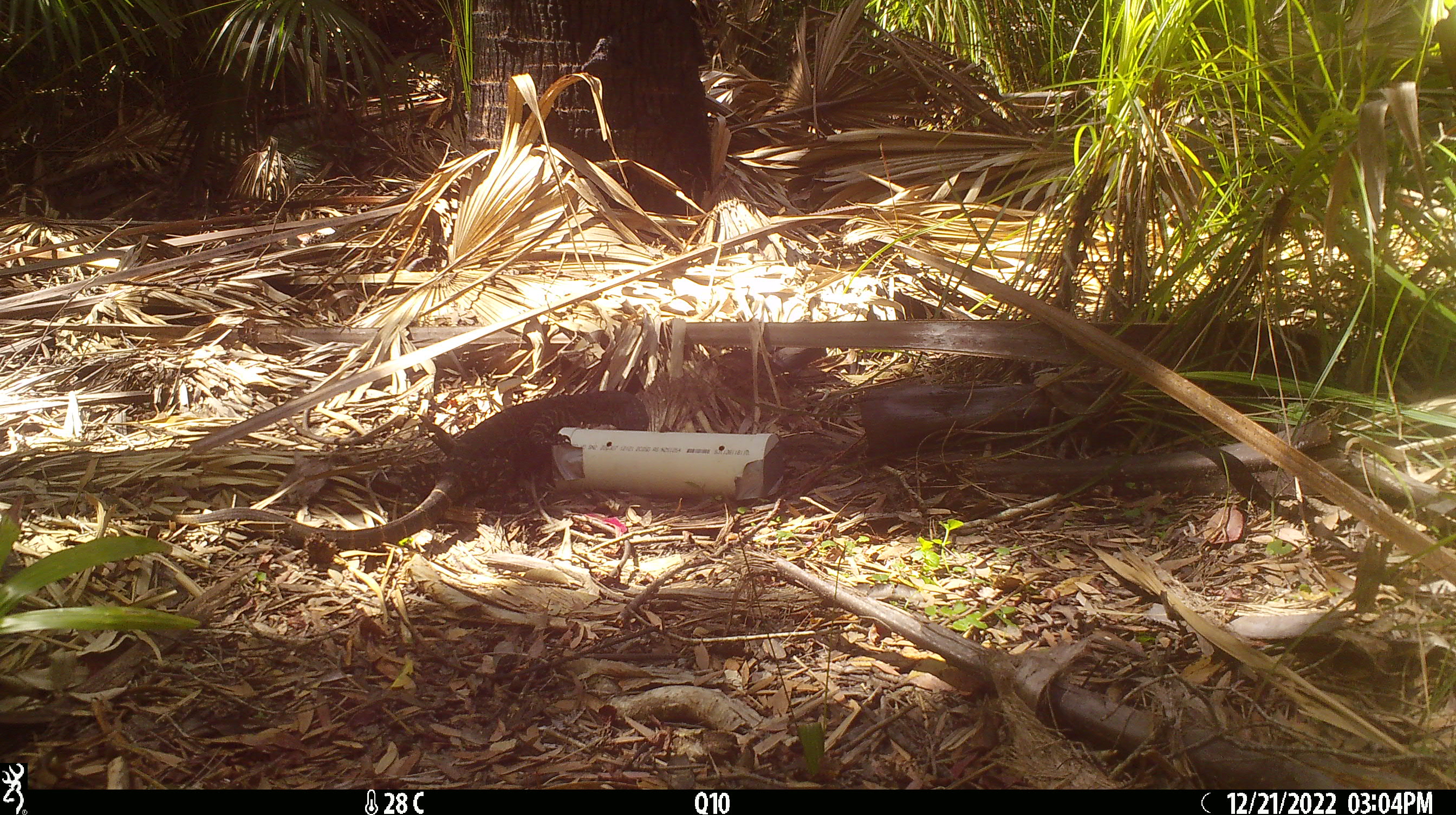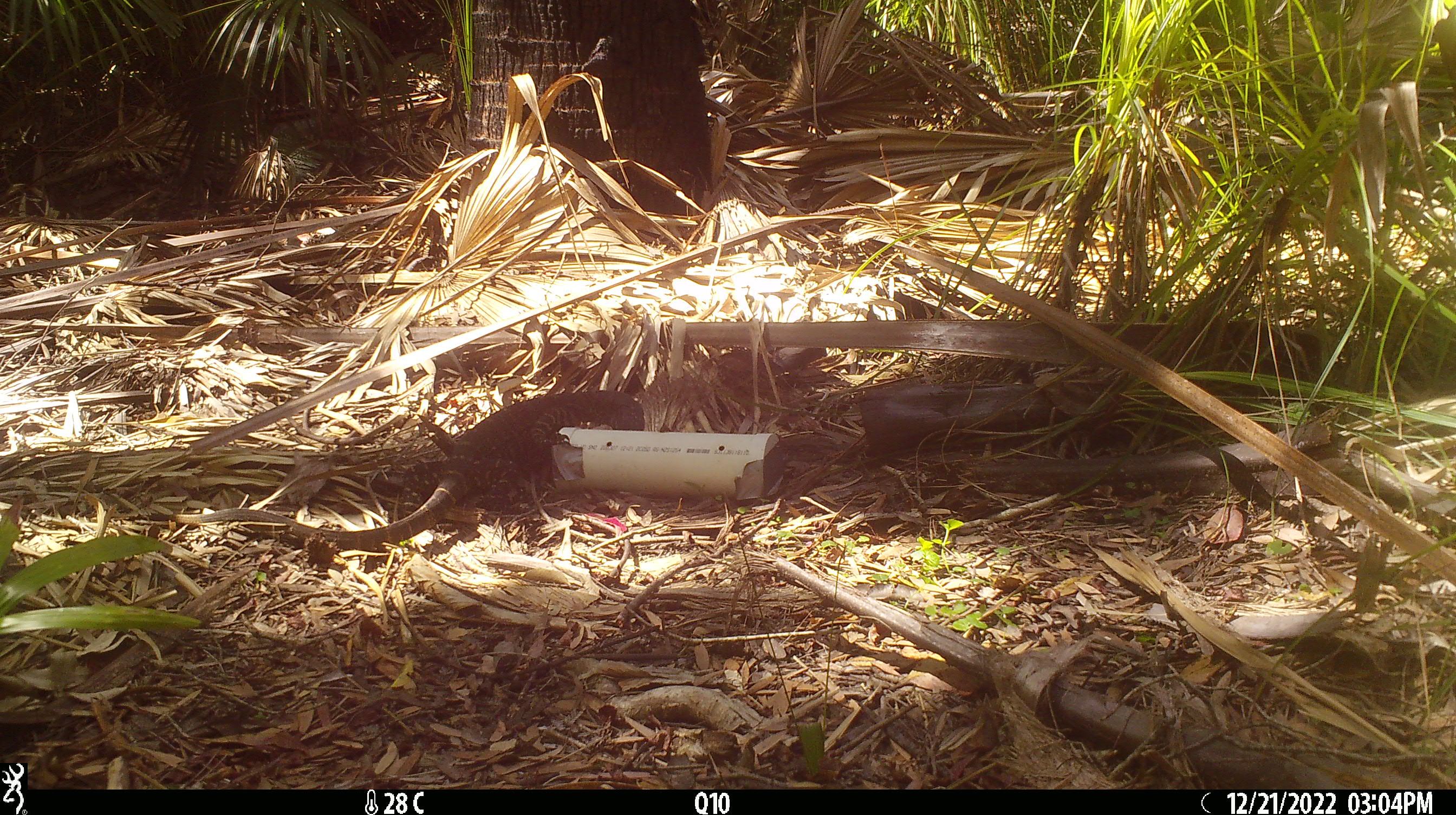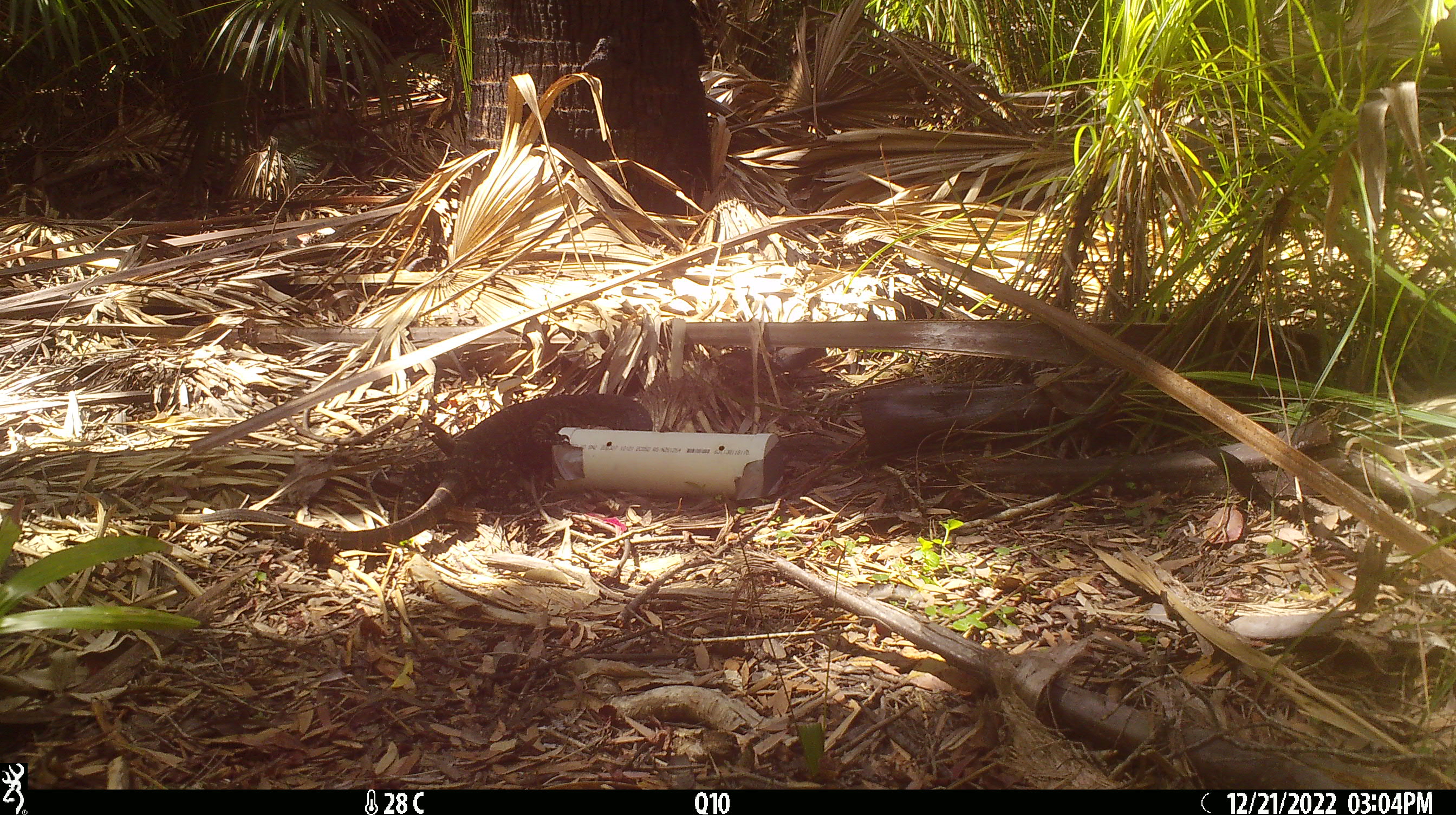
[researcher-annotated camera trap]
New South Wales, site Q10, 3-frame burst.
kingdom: Animalia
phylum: Chordata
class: Reptilia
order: Squamata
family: Varanidae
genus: Varanus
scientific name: Varanus varius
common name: lace monitor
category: goanna